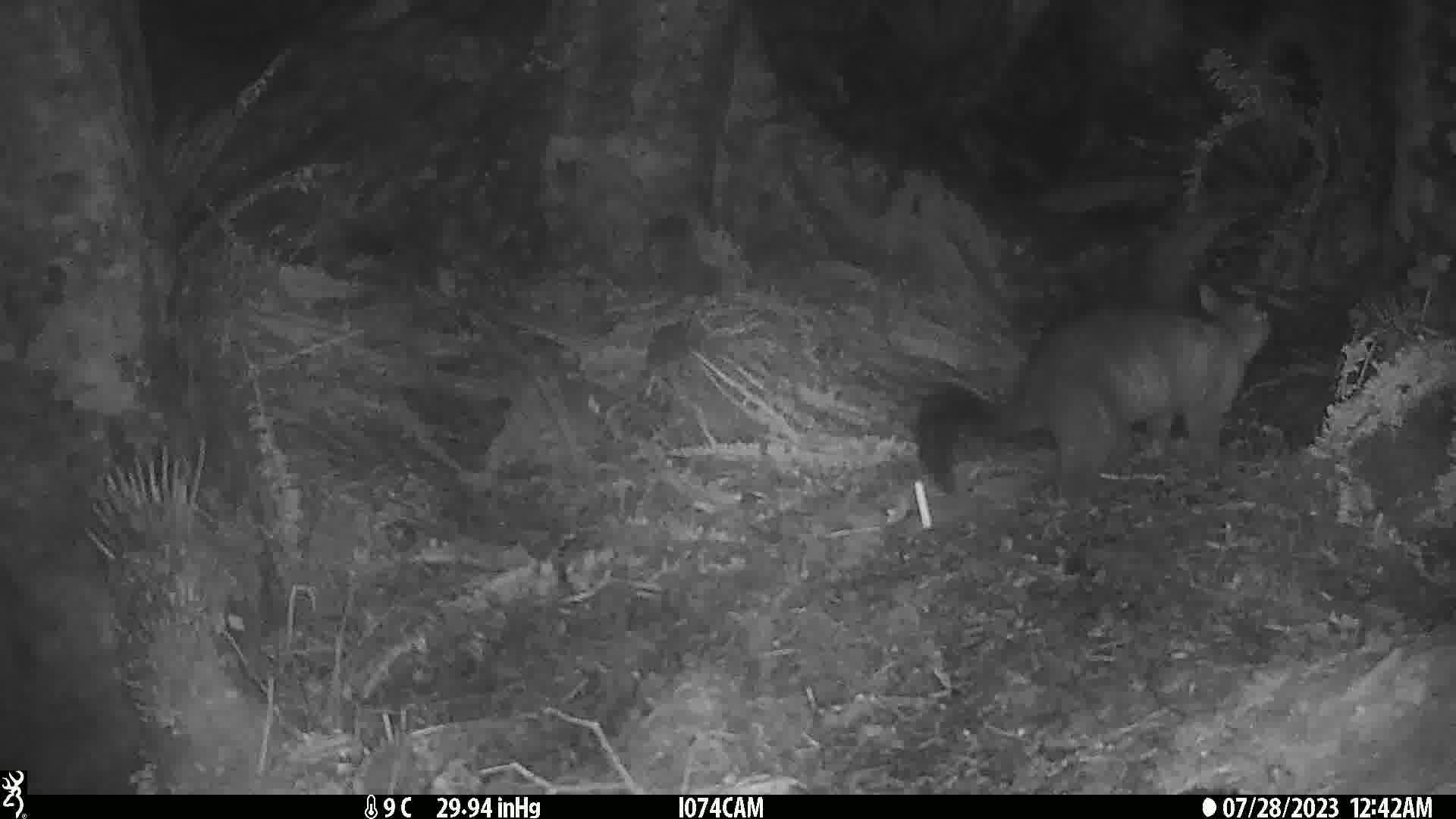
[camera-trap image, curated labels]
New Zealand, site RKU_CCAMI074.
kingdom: Animalia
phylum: Chordata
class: Mammalia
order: Diprotodontia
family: Phalangeridae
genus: Trichosurus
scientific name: Trichosurus vulpecula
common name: common brushtail possum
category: possum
Possum (common brushtail possum) (Trichosurus vulpecula).